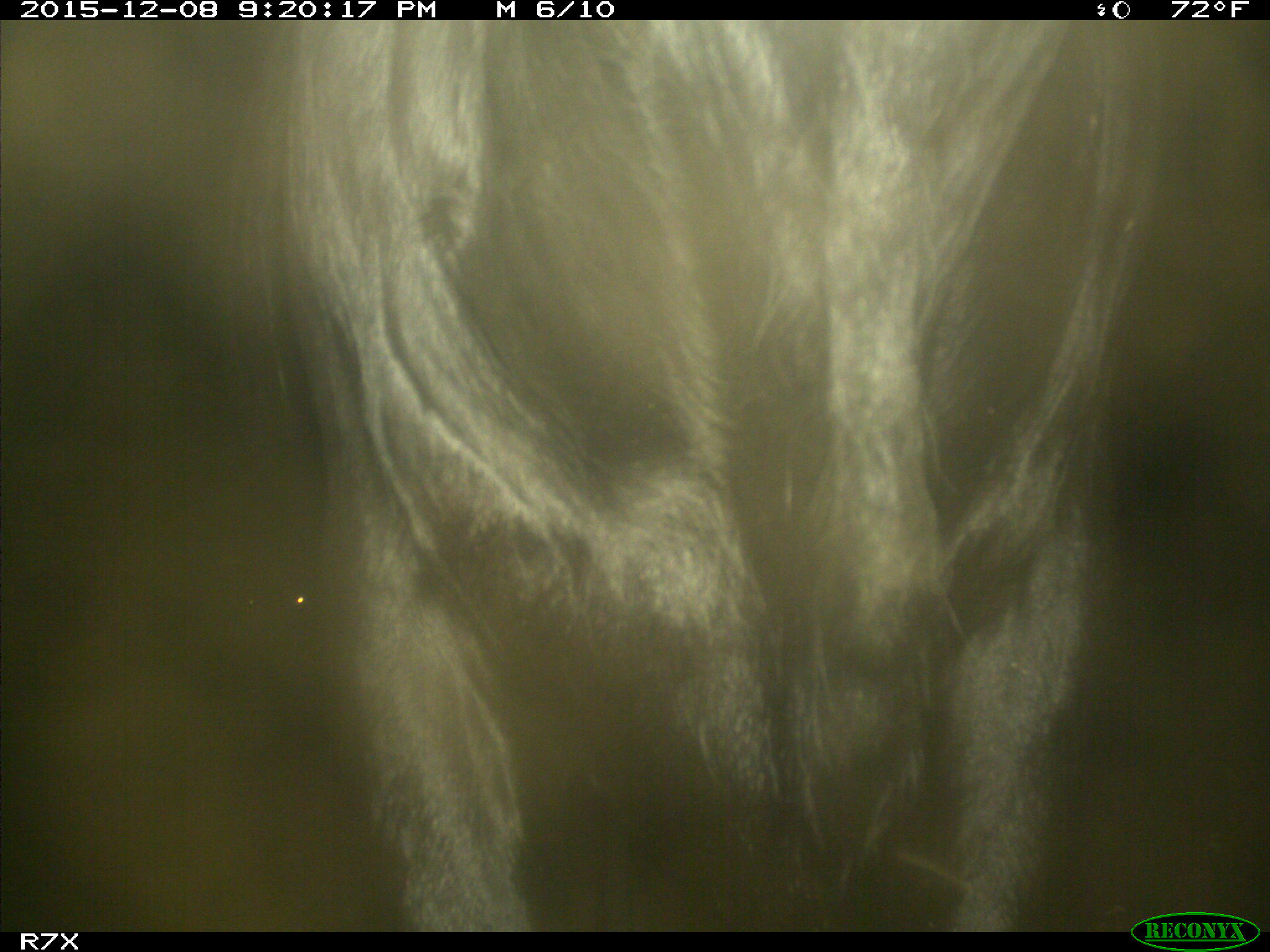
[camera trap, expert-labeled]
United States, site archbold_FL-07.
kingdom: Animalia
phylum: Chordata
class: Mammalia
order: Artiodactyla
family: Bovidae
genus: Bos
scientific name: Bos taurus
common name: domestic cow